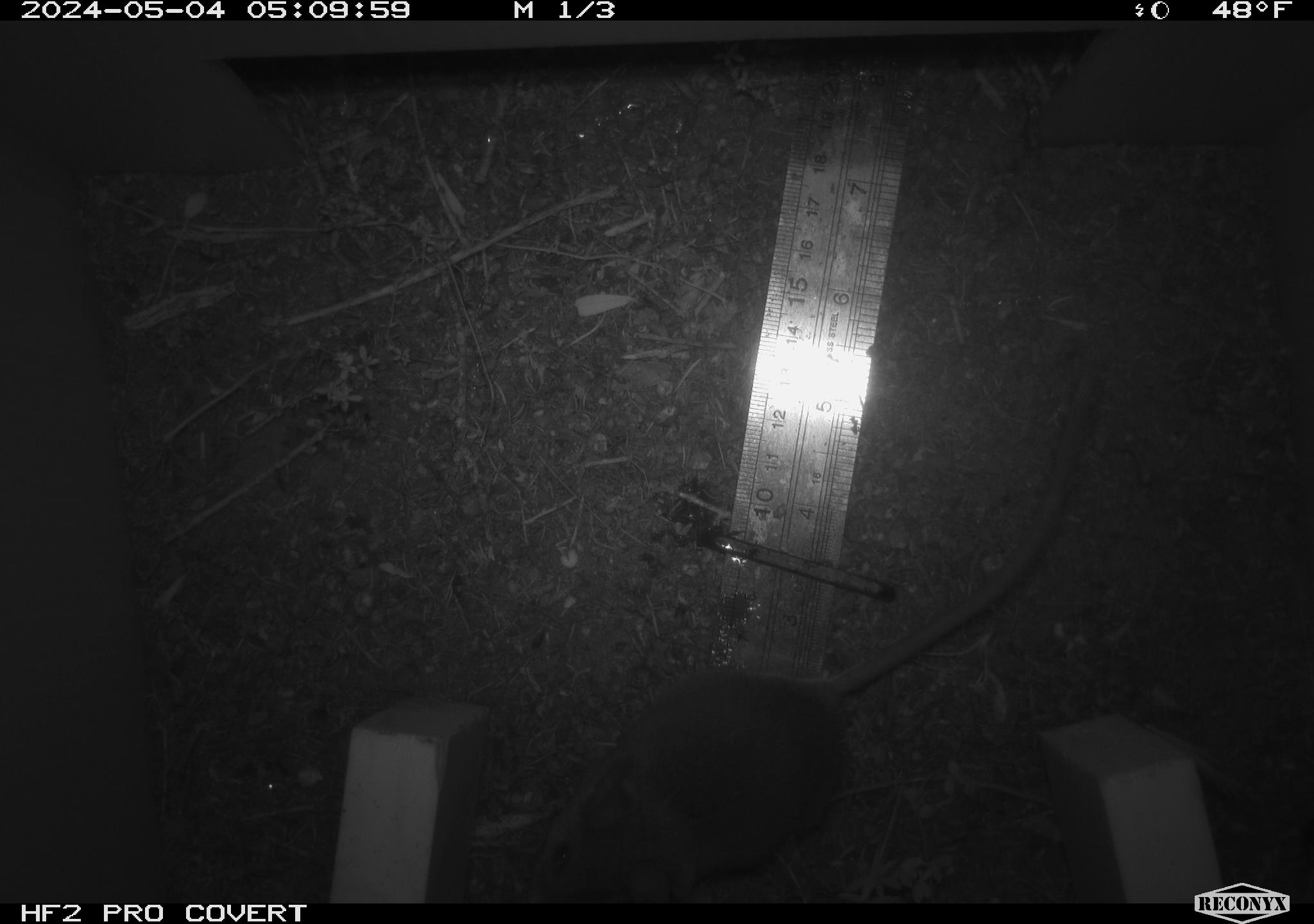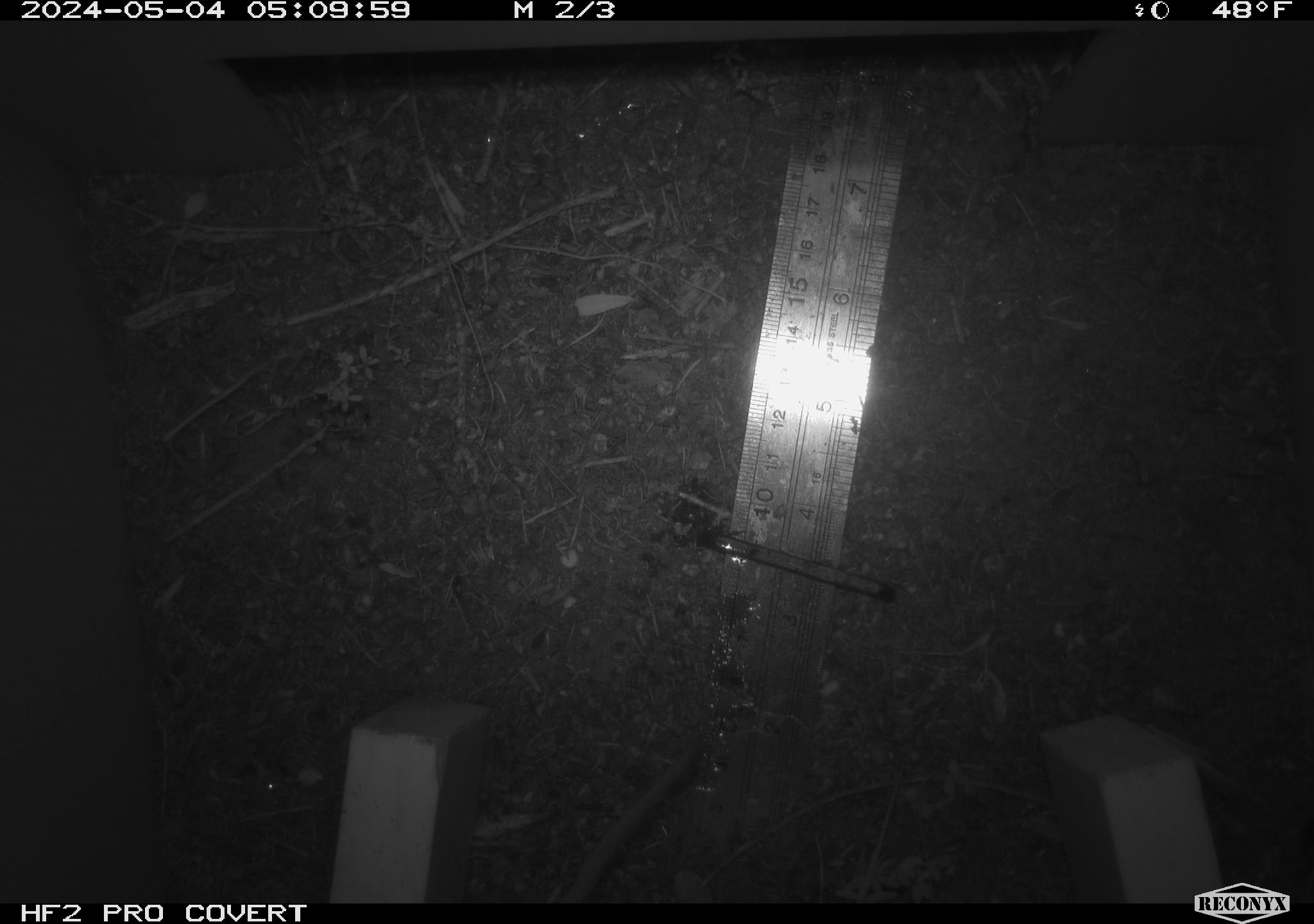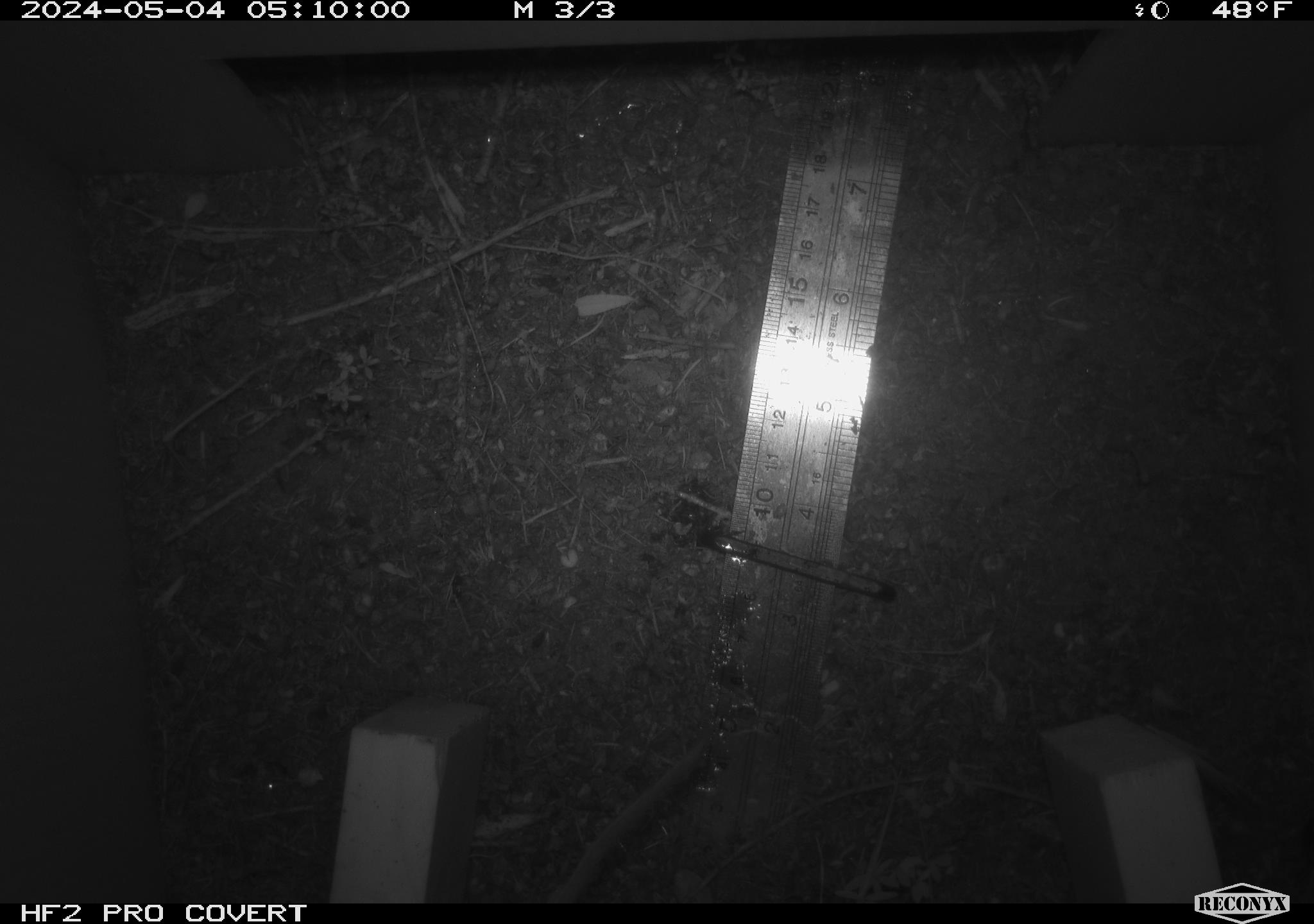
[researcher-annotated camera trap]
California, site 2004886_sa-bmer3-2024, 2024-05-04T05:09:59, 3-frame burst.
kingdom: Animalia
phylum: Chordata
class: Mammalia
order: Rodentia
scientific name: Rodentia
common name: mouse species